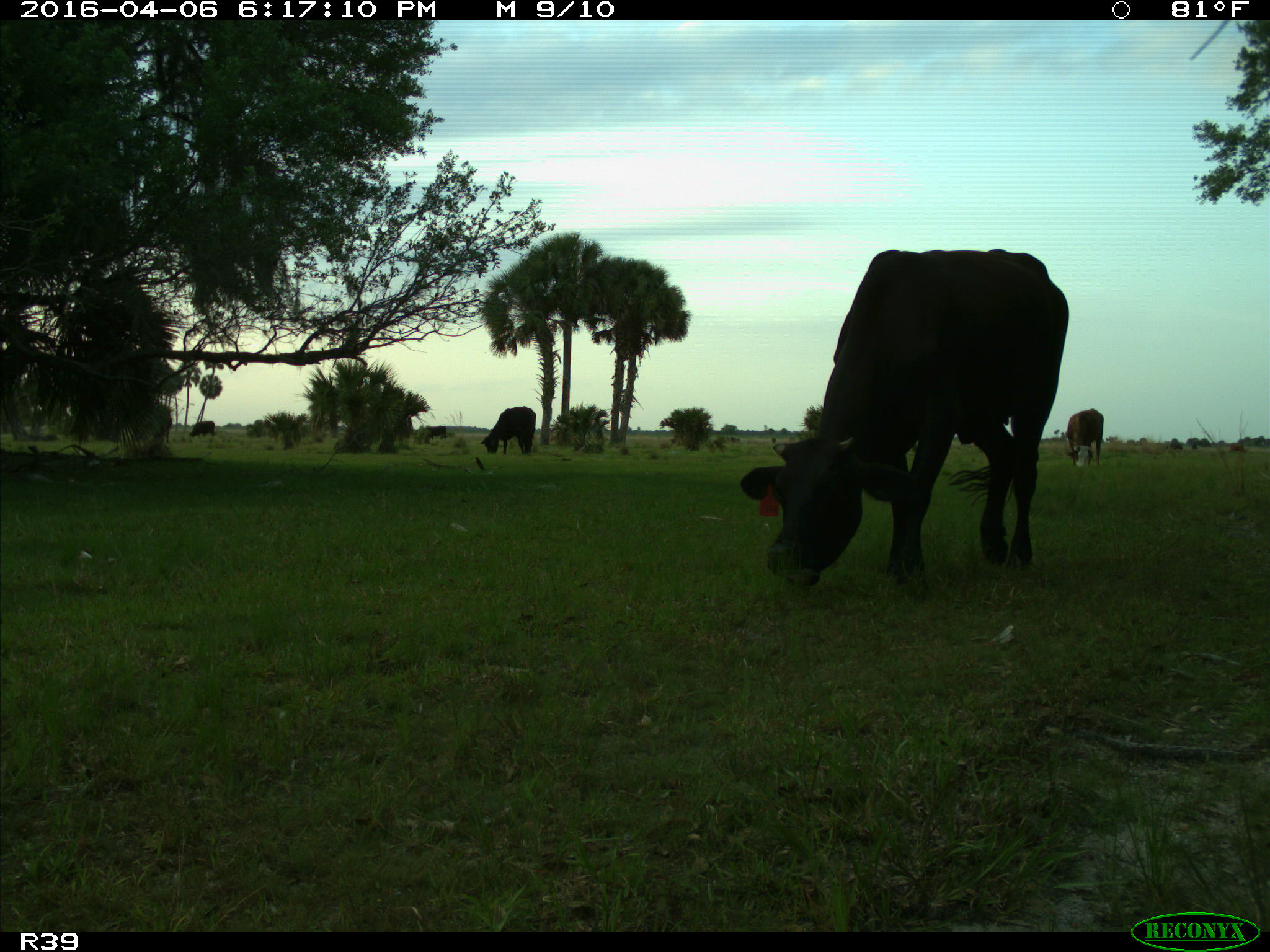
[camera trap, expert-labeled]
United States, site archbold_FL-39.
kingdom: Animalia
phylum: Chordata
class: Mammalia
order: Artiodactyla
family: Bovidae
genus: Bos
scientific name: Bos taurus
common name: domestic cow